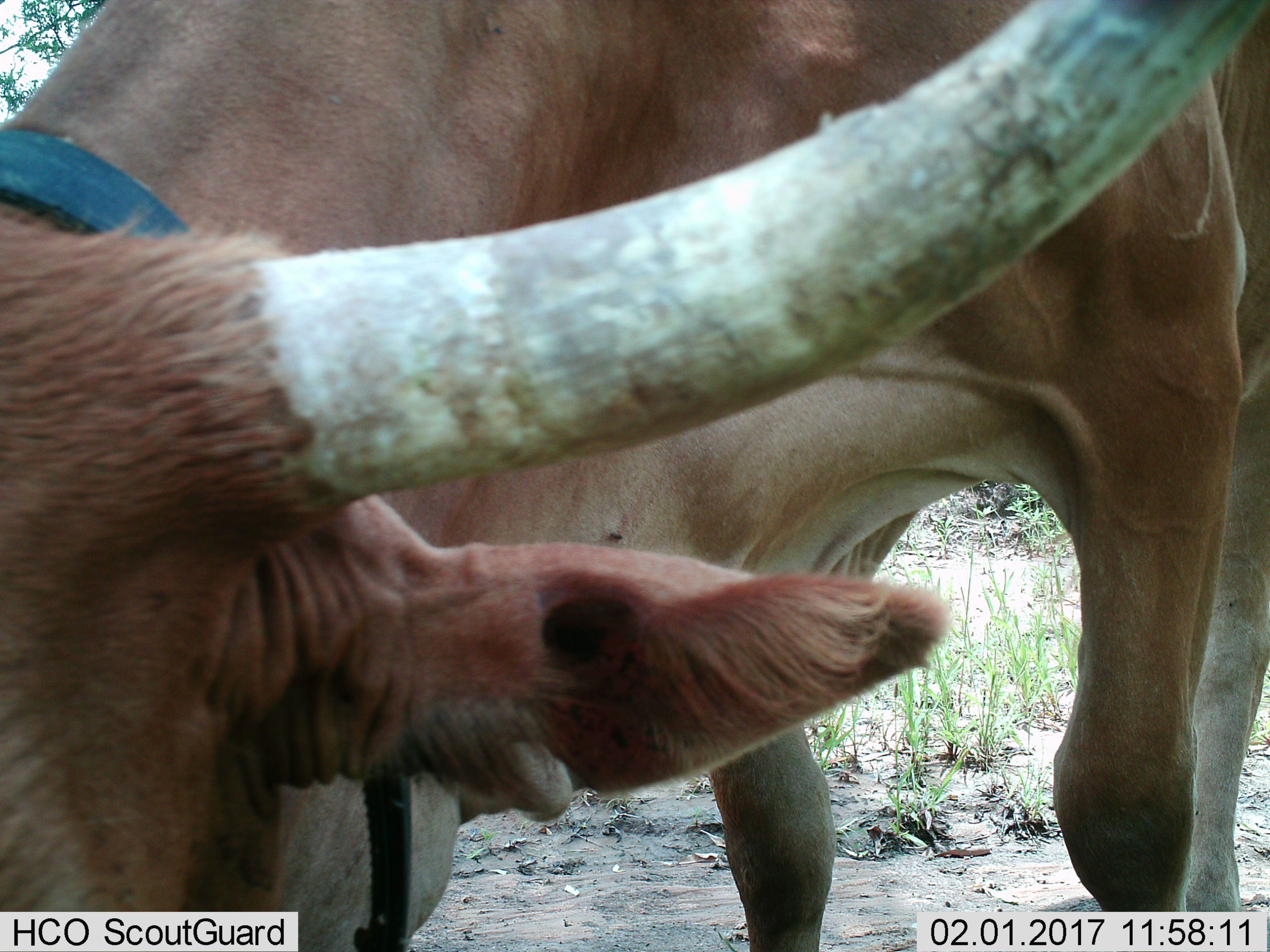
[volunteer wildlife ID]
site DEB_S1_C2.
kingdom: Animalia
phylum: Chordata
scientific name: Vertebrata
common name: domestic animal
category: domesticanimal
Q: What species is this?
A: Domesticanimal (domestic animal) (Vertebrata).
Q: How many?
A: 1.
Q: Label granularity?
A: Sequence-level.